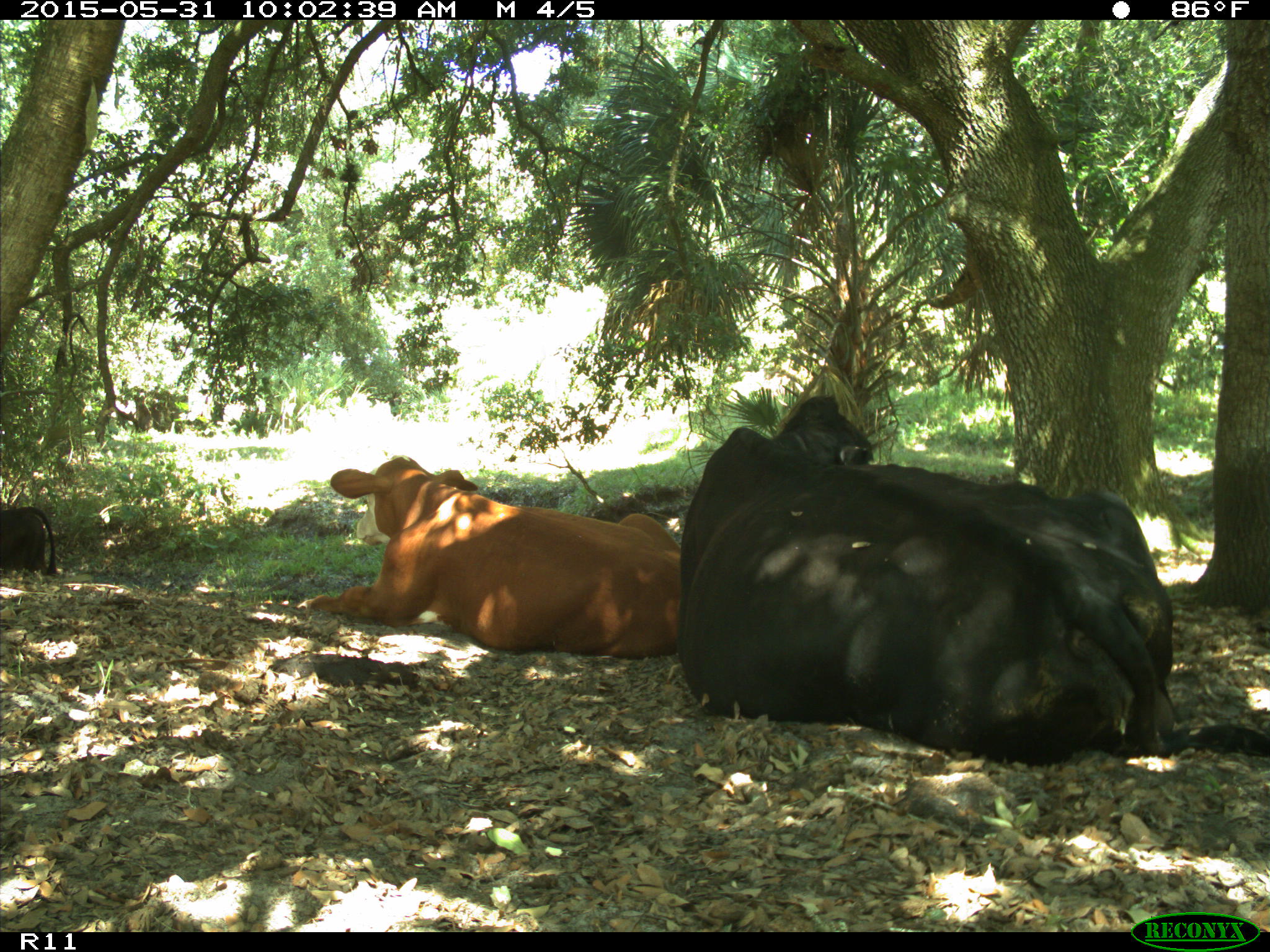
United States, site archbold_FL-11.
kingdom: Animalia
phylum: Chordata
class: Mammalia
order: Artiodactyla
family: Bovidae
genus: Bos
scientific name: Bos taurus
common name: domestic cow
Bos taurus (domestic cow).